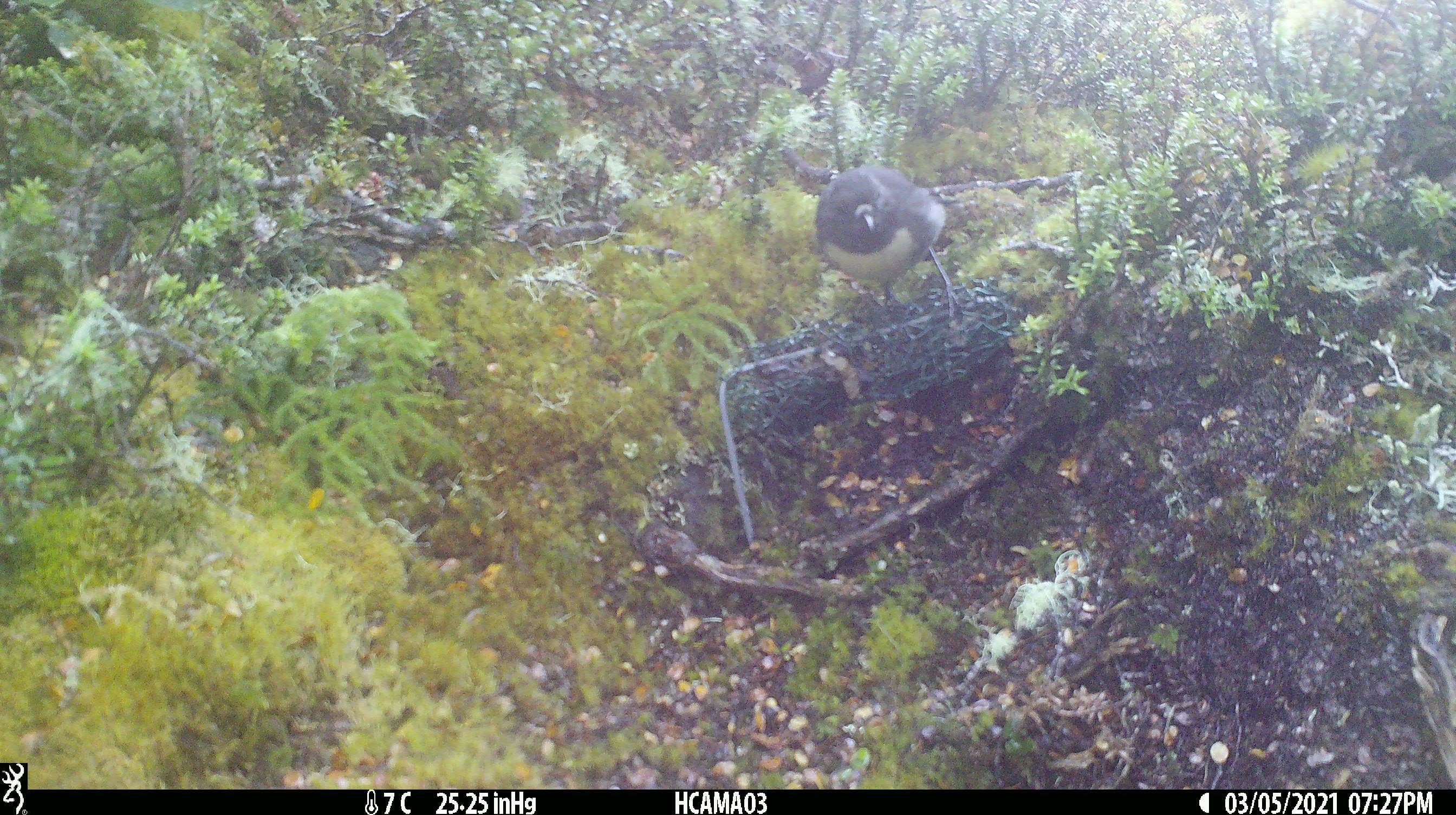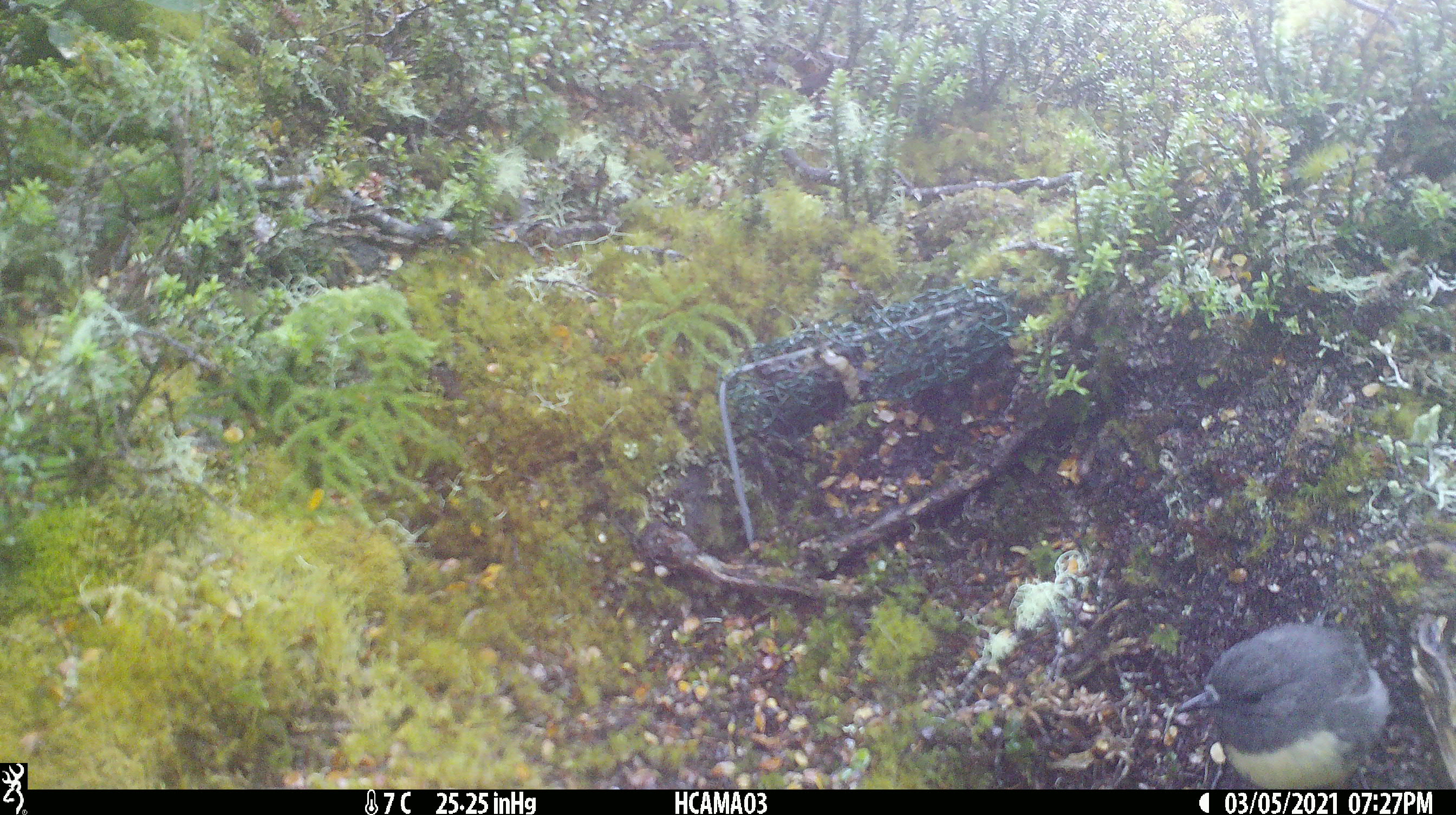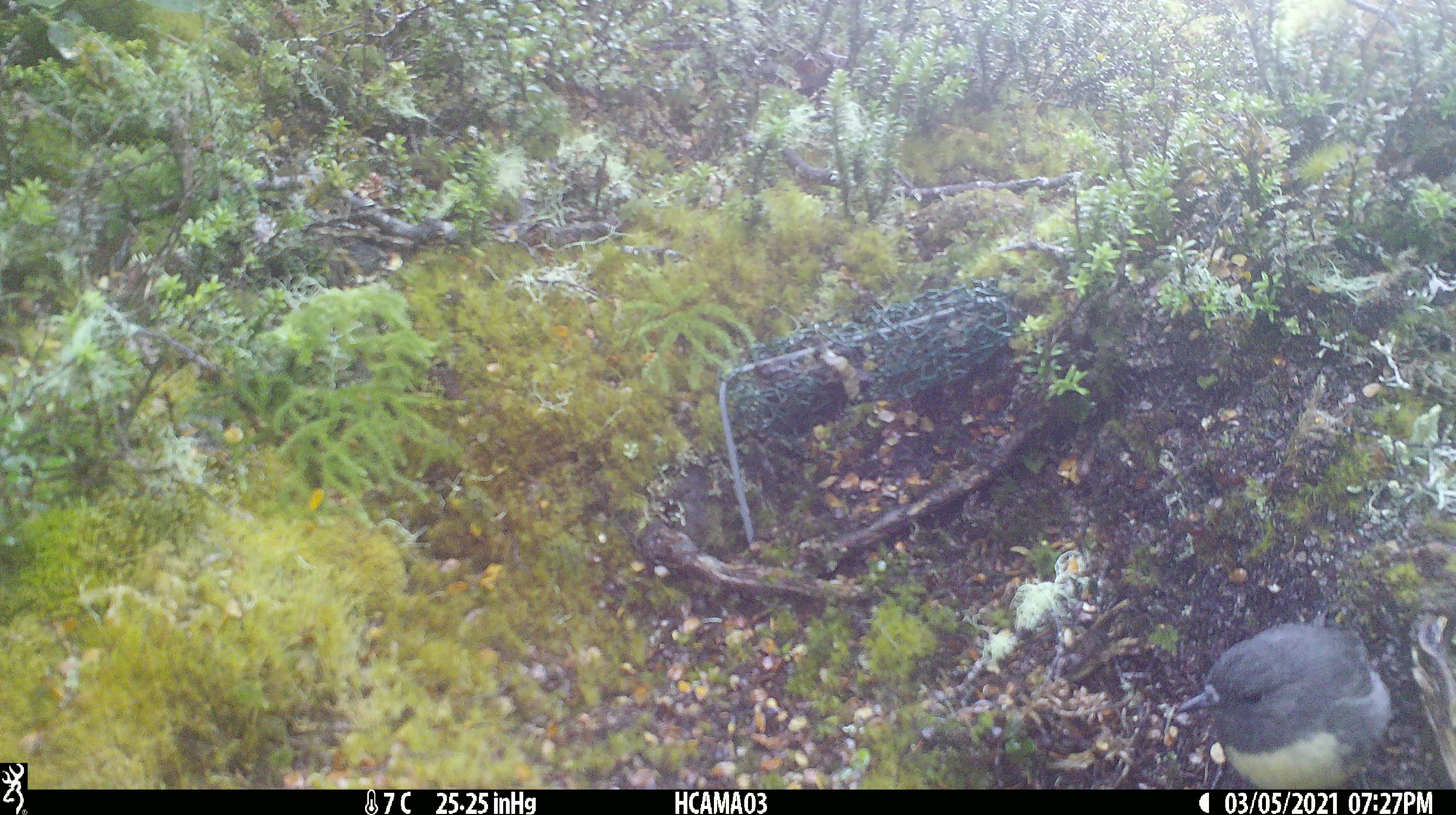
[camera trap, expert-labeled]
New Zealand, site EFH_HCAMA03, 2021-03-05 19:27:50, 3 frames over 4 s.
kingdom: Animalia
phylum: Chordata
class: Aves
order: Passeriformes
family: Petroicidae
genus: Petroica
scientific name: Petroica australis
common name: new zealand robin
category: robin